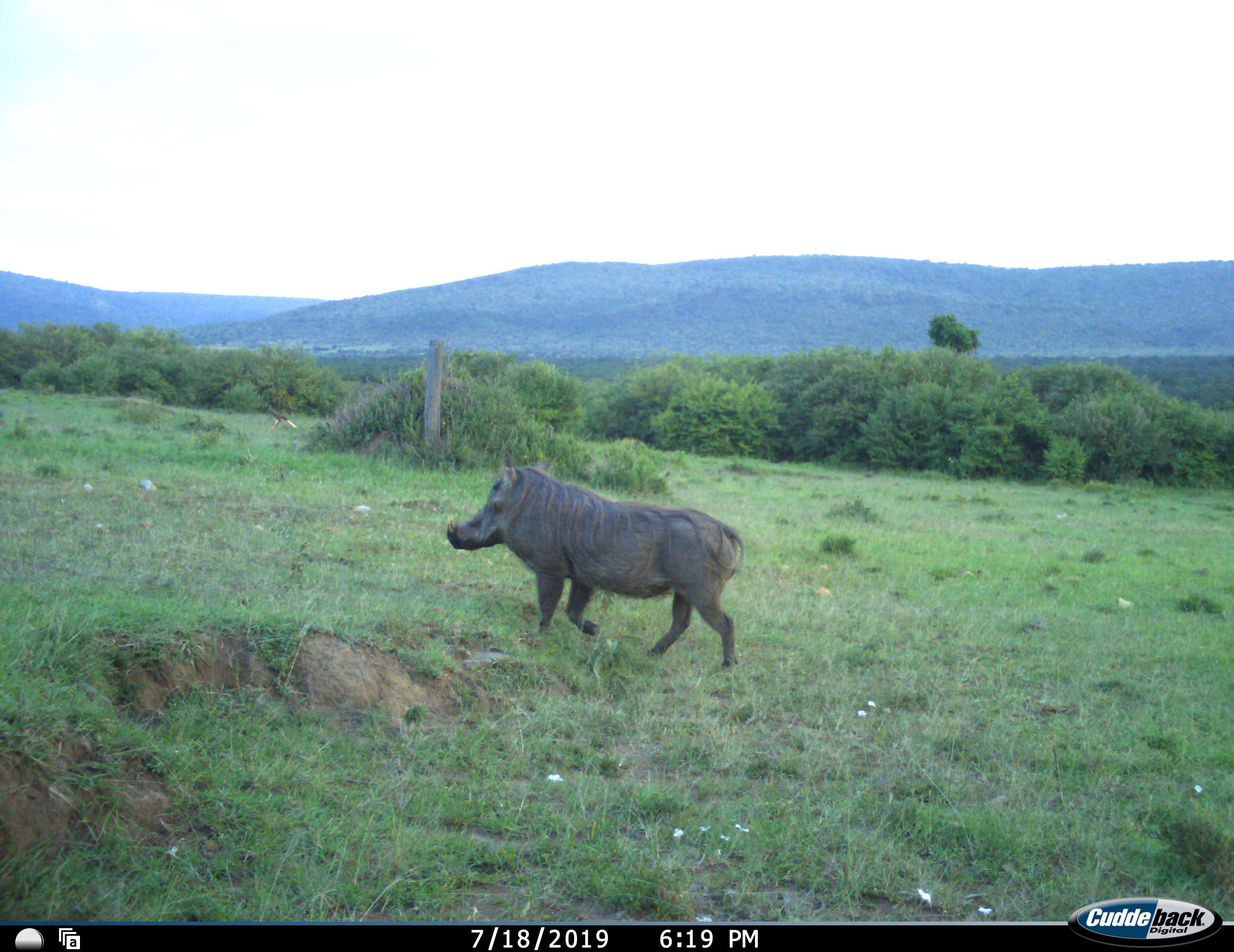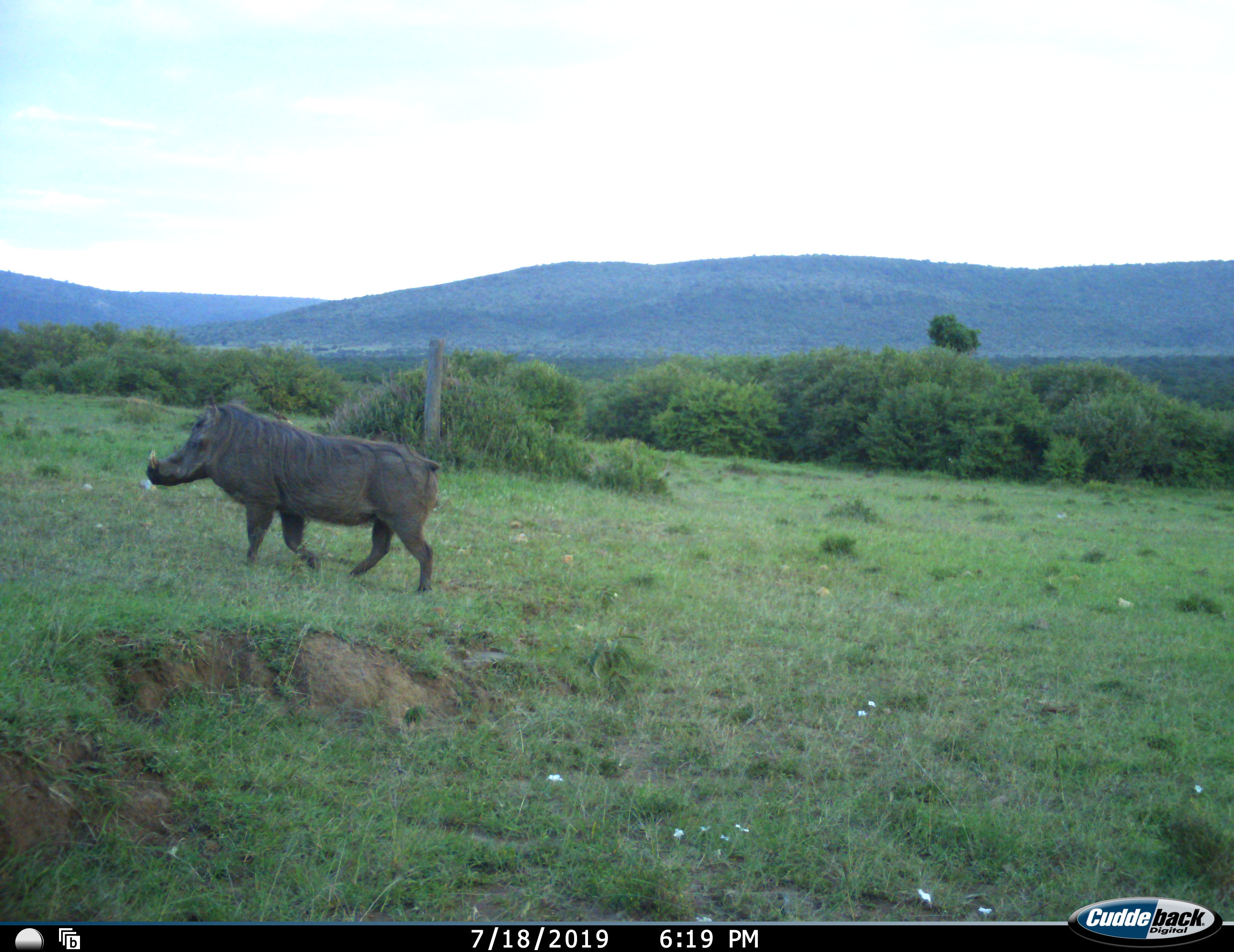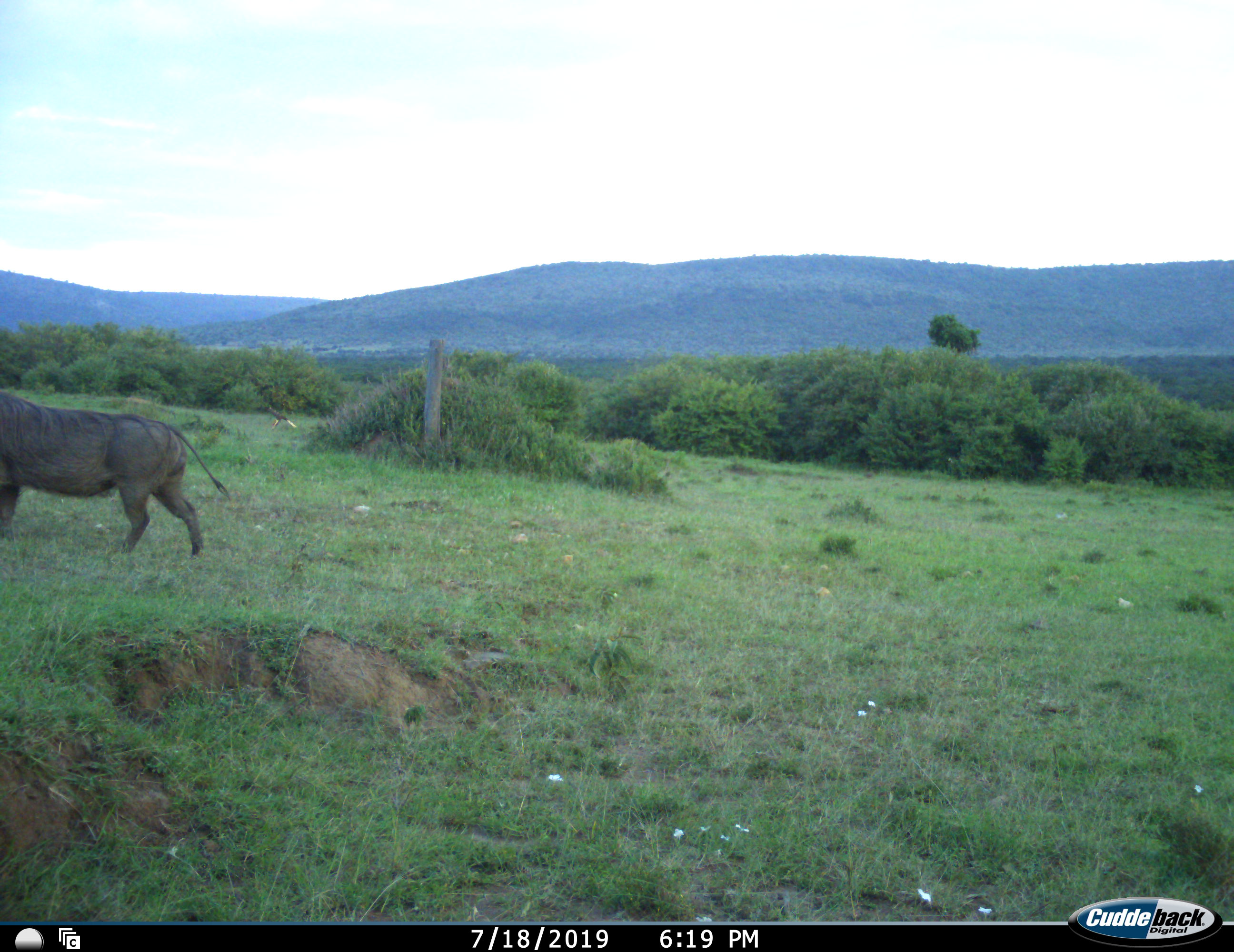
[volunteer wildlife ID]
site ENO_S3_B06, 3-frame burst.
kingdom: Animalia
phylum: Chordata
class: Mammalia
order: Artiodactyla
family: Suidae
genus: Phacochoerus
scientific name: Phacochoerus africanus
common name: warthog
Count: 1.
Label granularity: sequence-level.